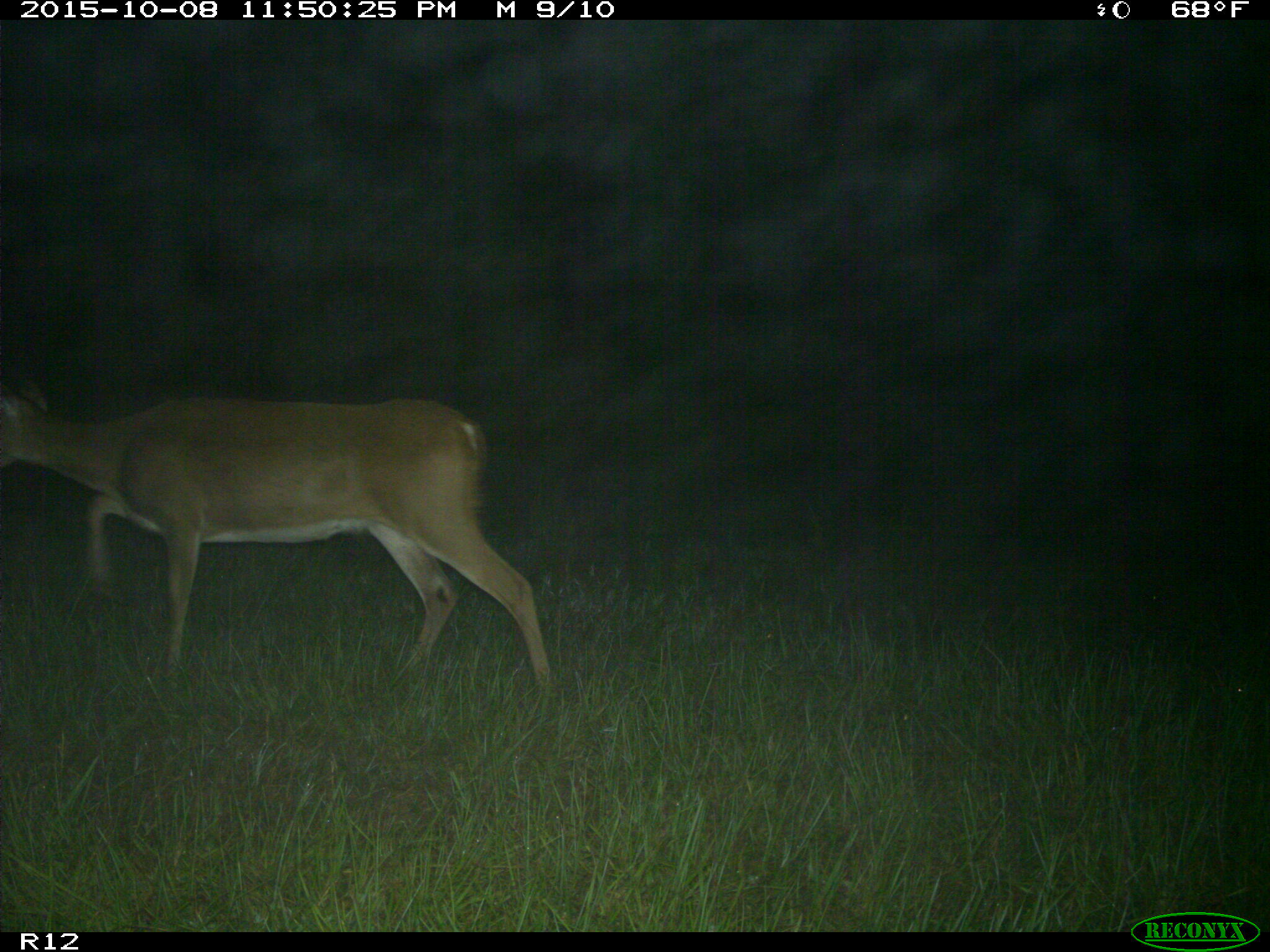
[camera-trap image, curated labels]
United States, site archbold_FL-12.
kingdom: Animalia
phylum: Chordata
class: Mammalia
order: Artiodactyla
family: Cervidae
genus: Odocoileus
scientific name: Odocoileus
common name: deer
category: unidentified deer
Unidentified deer (deer) (Odocoileus).